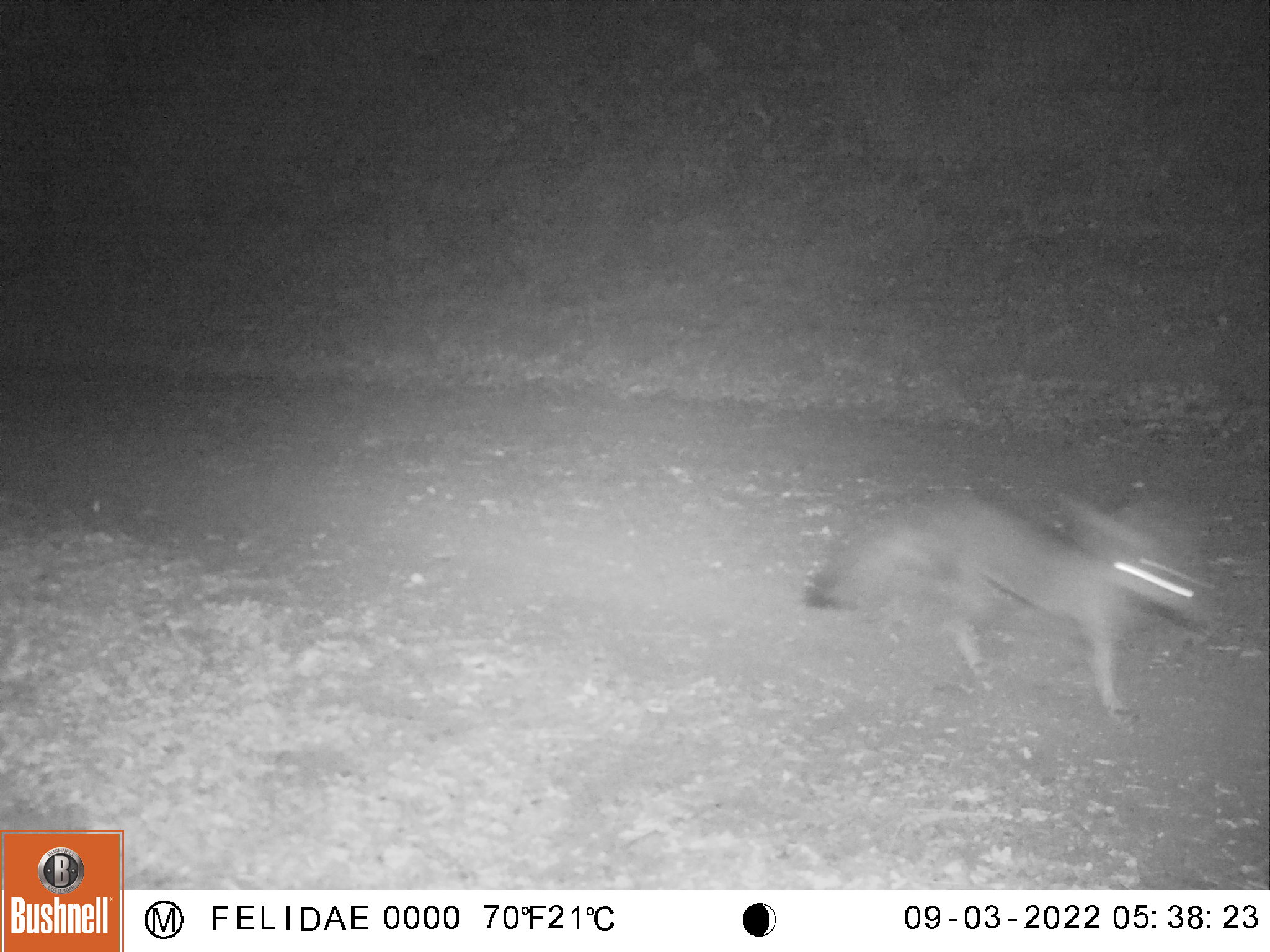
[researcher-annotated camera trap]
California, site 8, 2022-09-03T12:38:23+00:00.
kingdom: Animalia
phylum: Chordata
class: Mammalia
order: Carnivora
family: Canidae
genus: Urocyon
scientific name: Urocyon cinereoargenteus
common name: gray fox